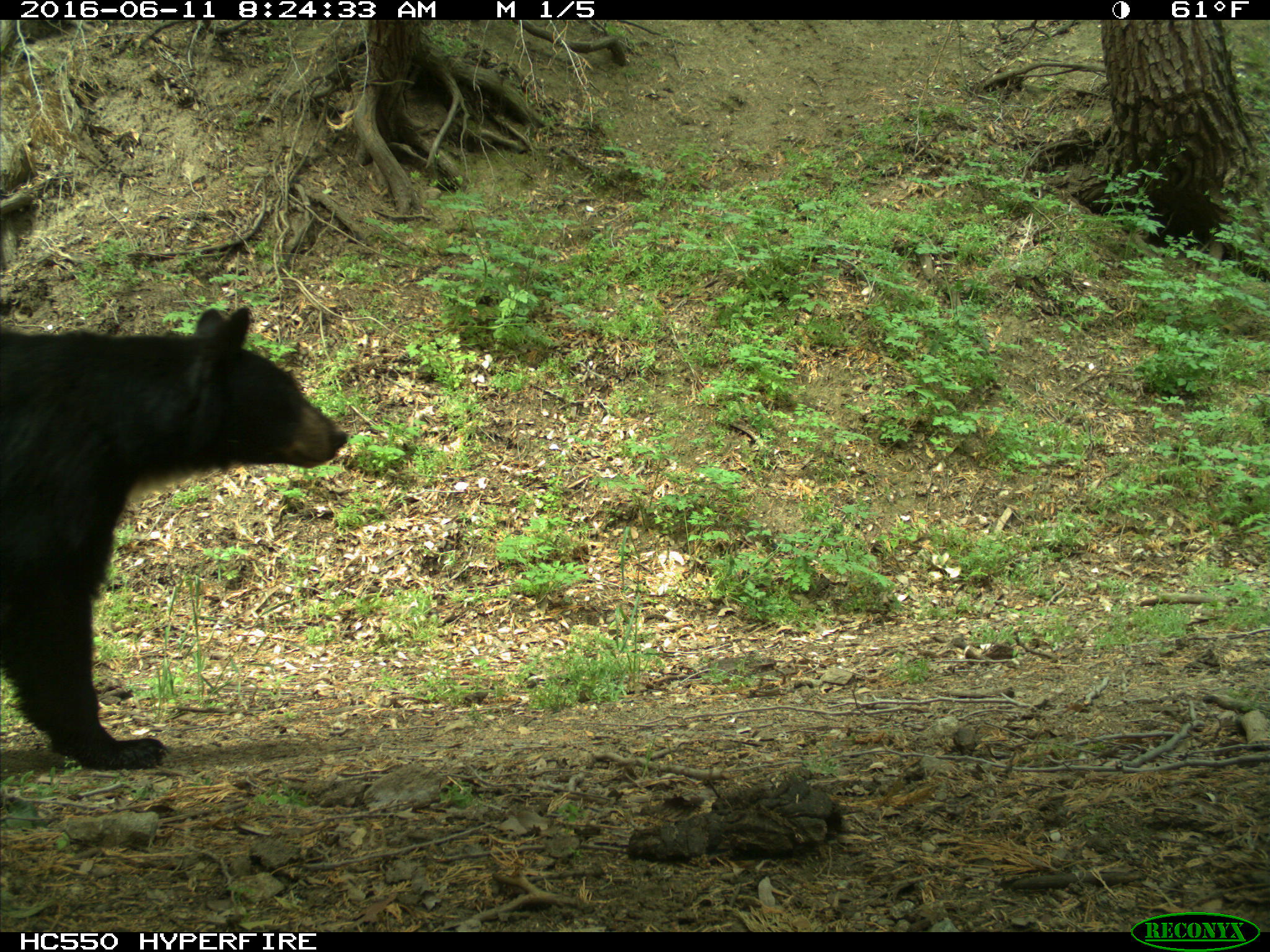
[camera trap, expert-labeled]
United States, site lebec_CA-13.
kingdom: Animalia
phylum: Chordata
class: Mammalia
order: Carnivora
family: Ursidae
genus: Ursus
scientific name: Ursus americanus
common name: american black bear